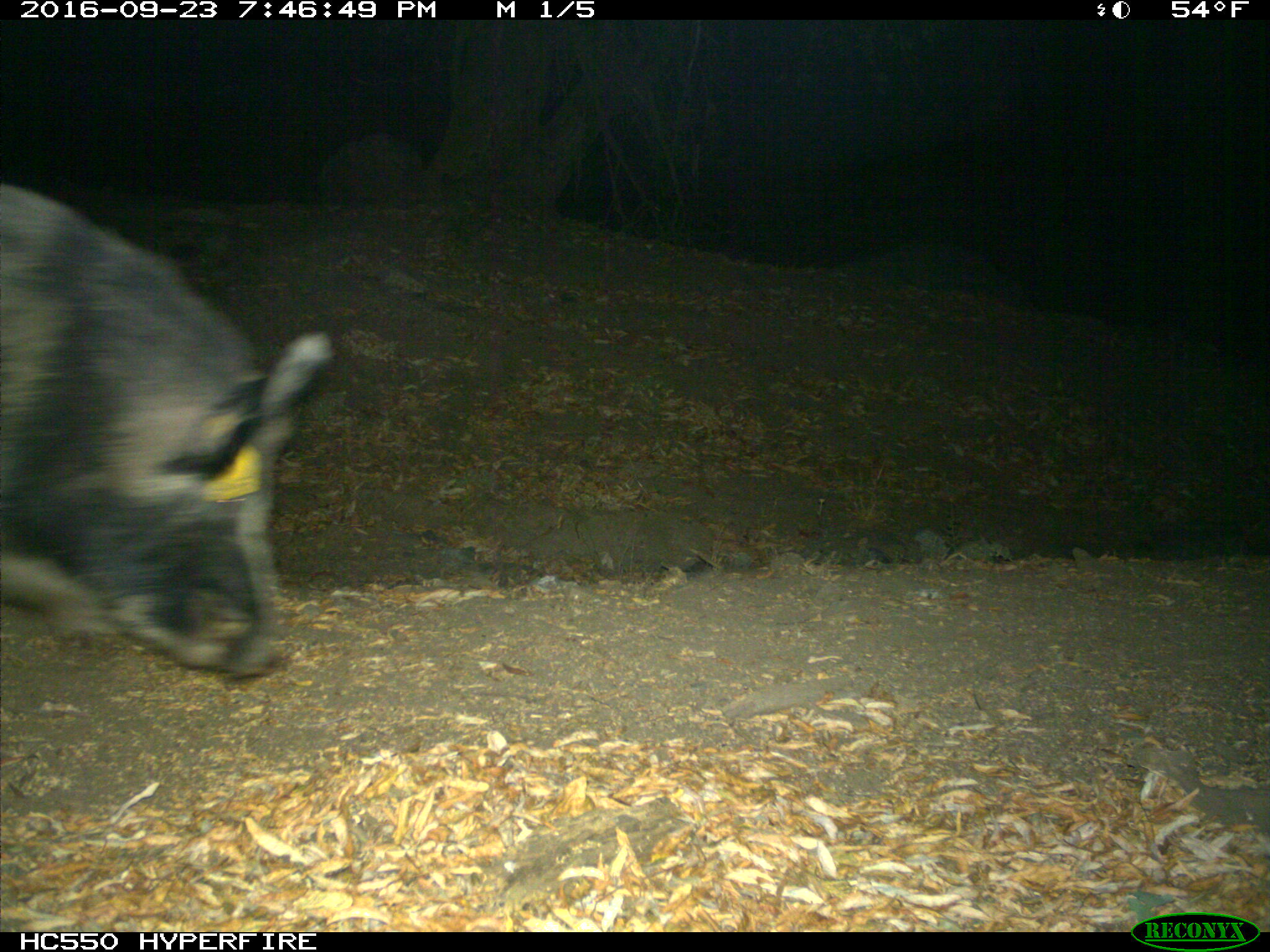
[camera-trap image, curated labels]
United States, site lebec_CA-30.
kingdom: Animalia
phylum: Chordata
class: Mammalia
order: Artiodactyla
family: Suidae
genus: Sus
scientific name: Sus scrofa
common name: wild boar